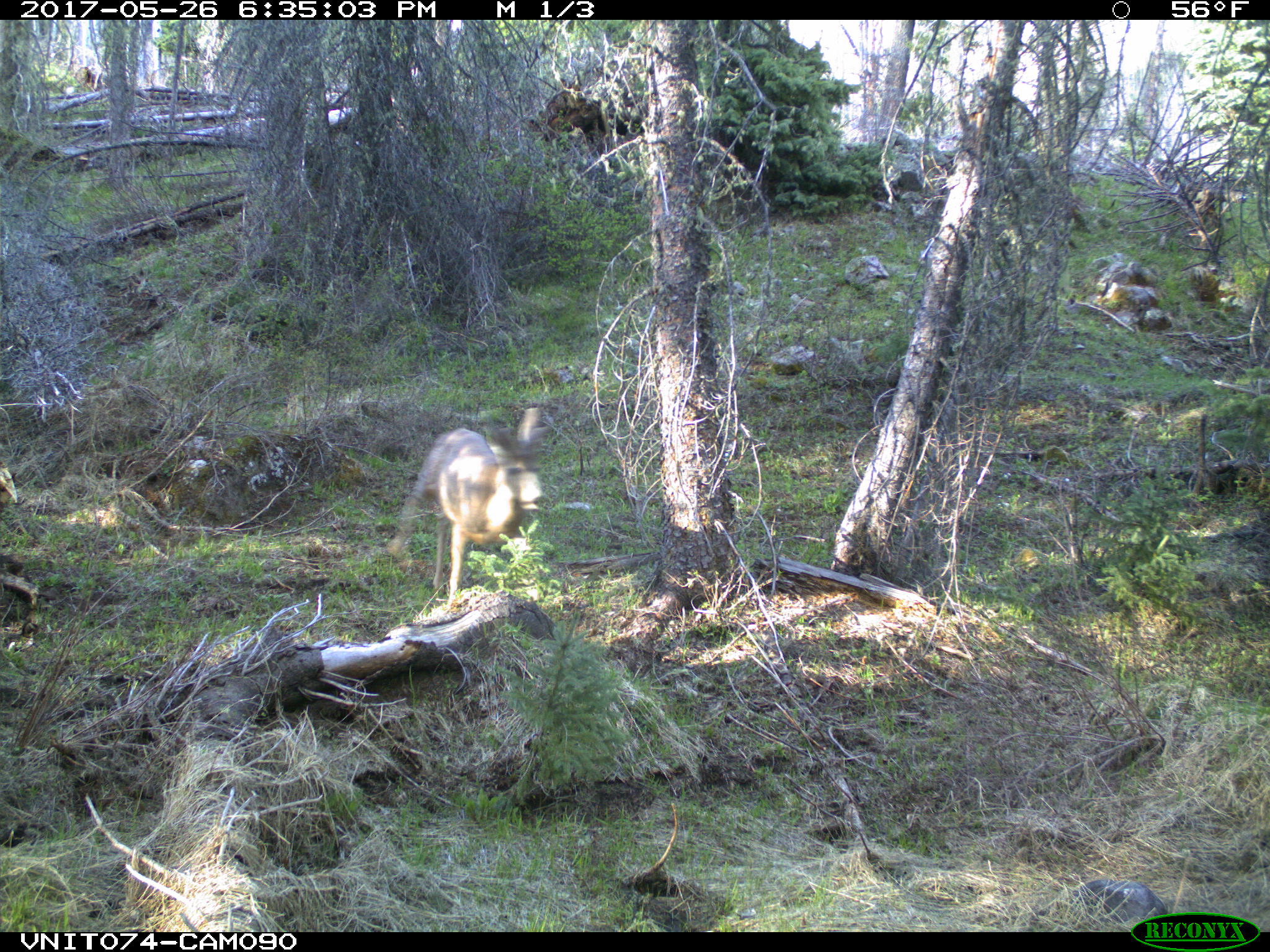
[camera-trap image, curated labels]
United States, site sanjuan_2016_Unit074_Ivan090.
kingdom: Animalia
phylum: Chordata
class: Mammalia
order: Artiodactyla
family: Cervidae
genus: Odocoileus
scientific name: Odocoileus hemionus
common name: mule deer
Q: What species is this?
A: Odocoileus hemionus (mule deer).